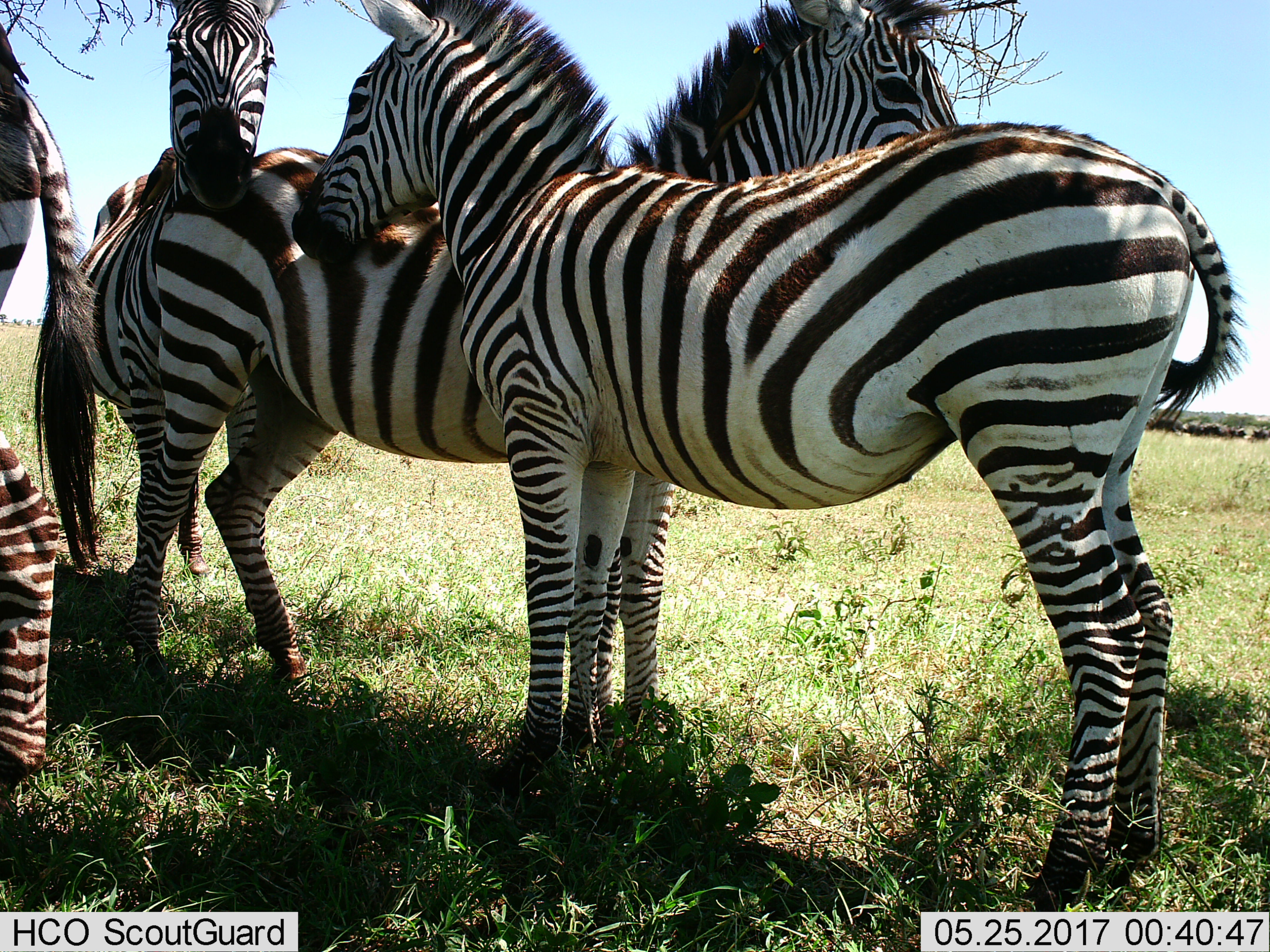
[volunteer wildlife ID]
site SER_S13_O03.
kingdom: Animalia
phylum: Chordata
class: Mammalia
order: Perissodactyla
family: Equidae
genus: Equus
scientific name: Equus quagga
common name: plains zebra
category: zebraplains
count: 4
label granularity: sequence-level